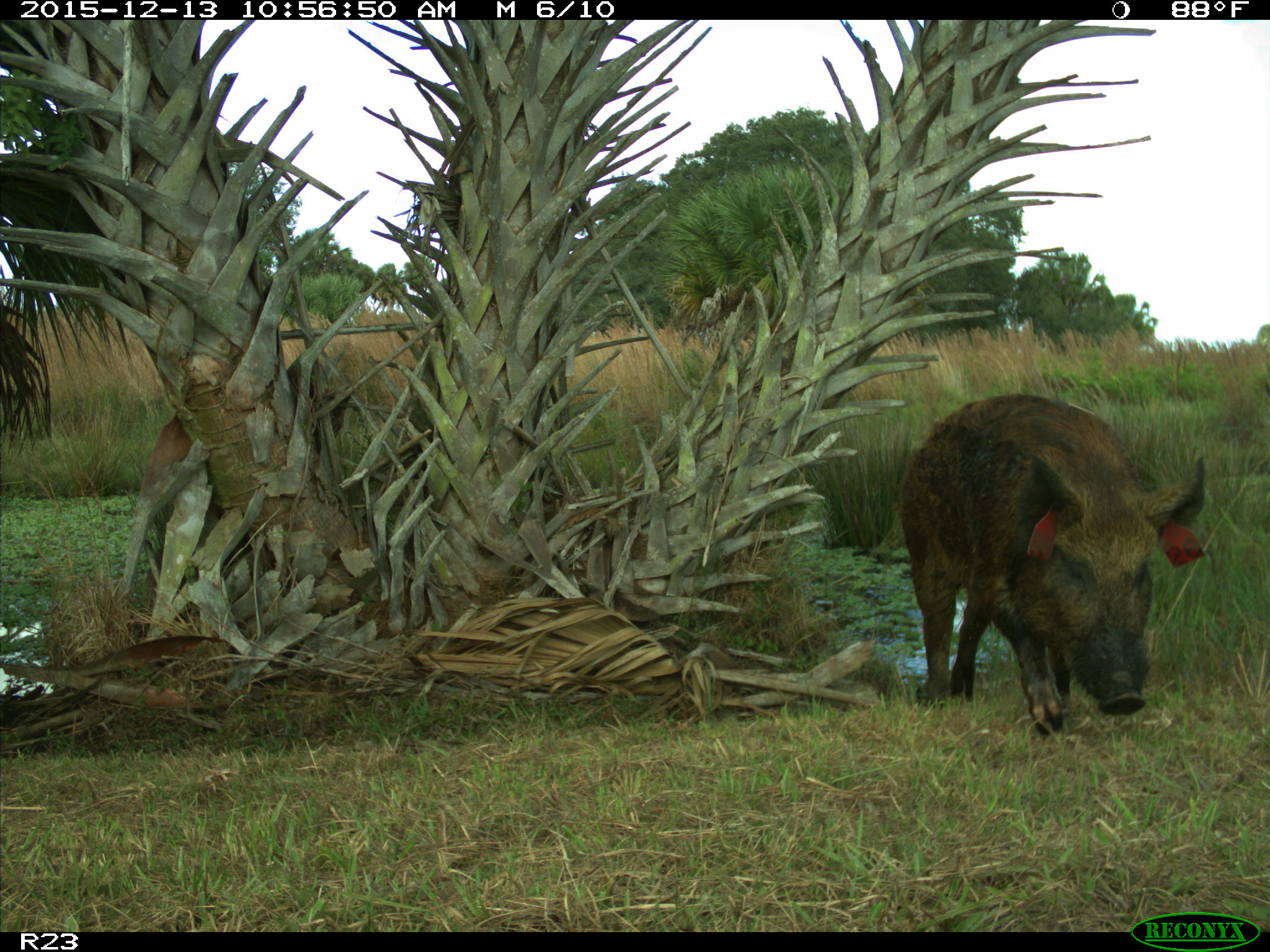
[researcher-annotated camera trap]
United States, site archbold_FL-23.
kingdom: Animalia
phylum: Chordata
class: Mammalia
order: Artiodactyla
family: Suidae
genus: Sus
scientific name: Sus scrofa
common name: wild boar